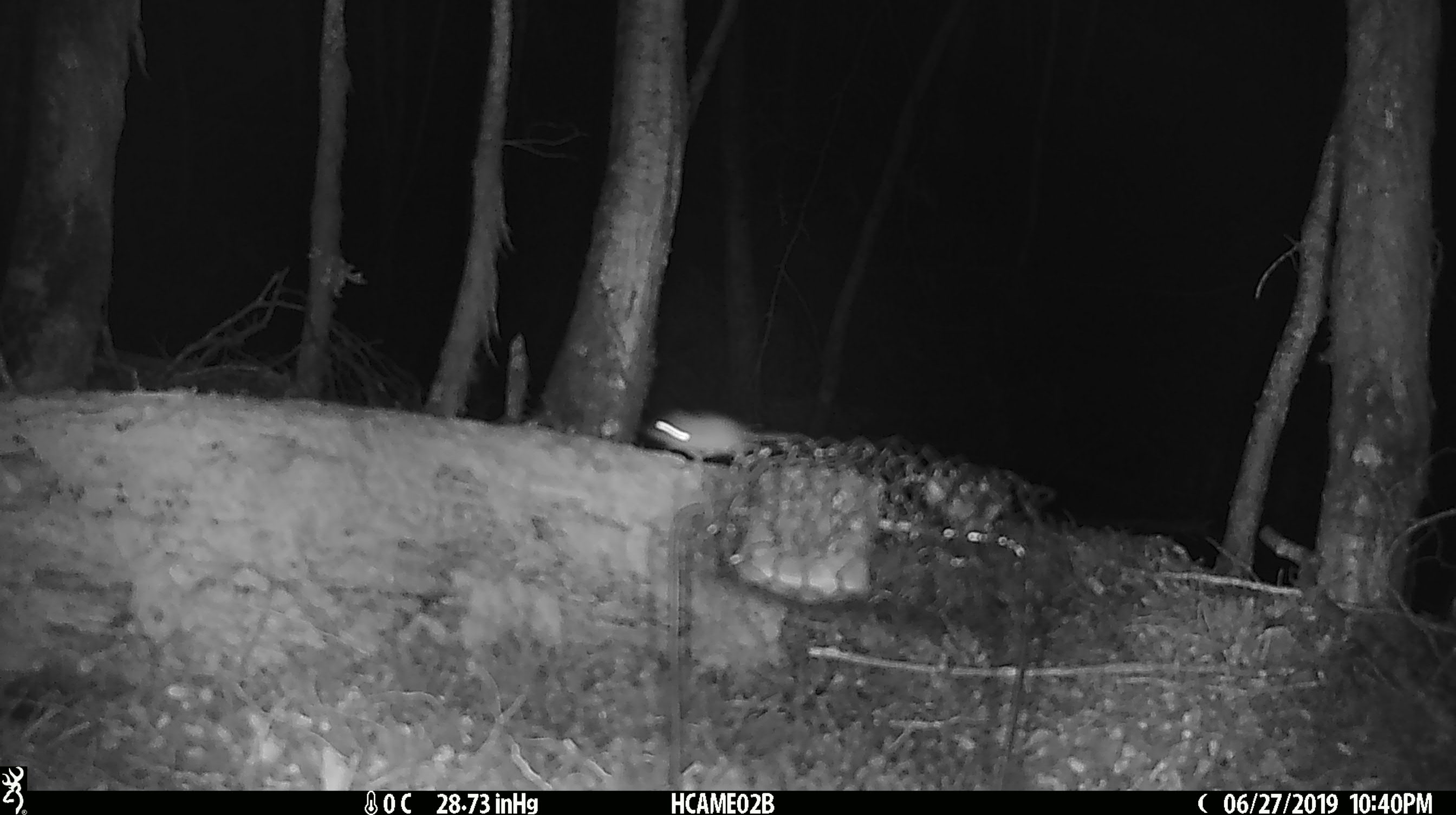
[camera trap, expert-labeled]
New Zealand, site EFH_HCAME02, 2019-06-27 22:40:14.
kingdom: Animalia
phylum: Chordata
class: Mammalia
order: Rodentia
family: Muridae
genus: Mus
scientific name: Mus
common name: mouse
Mouse (Mus).